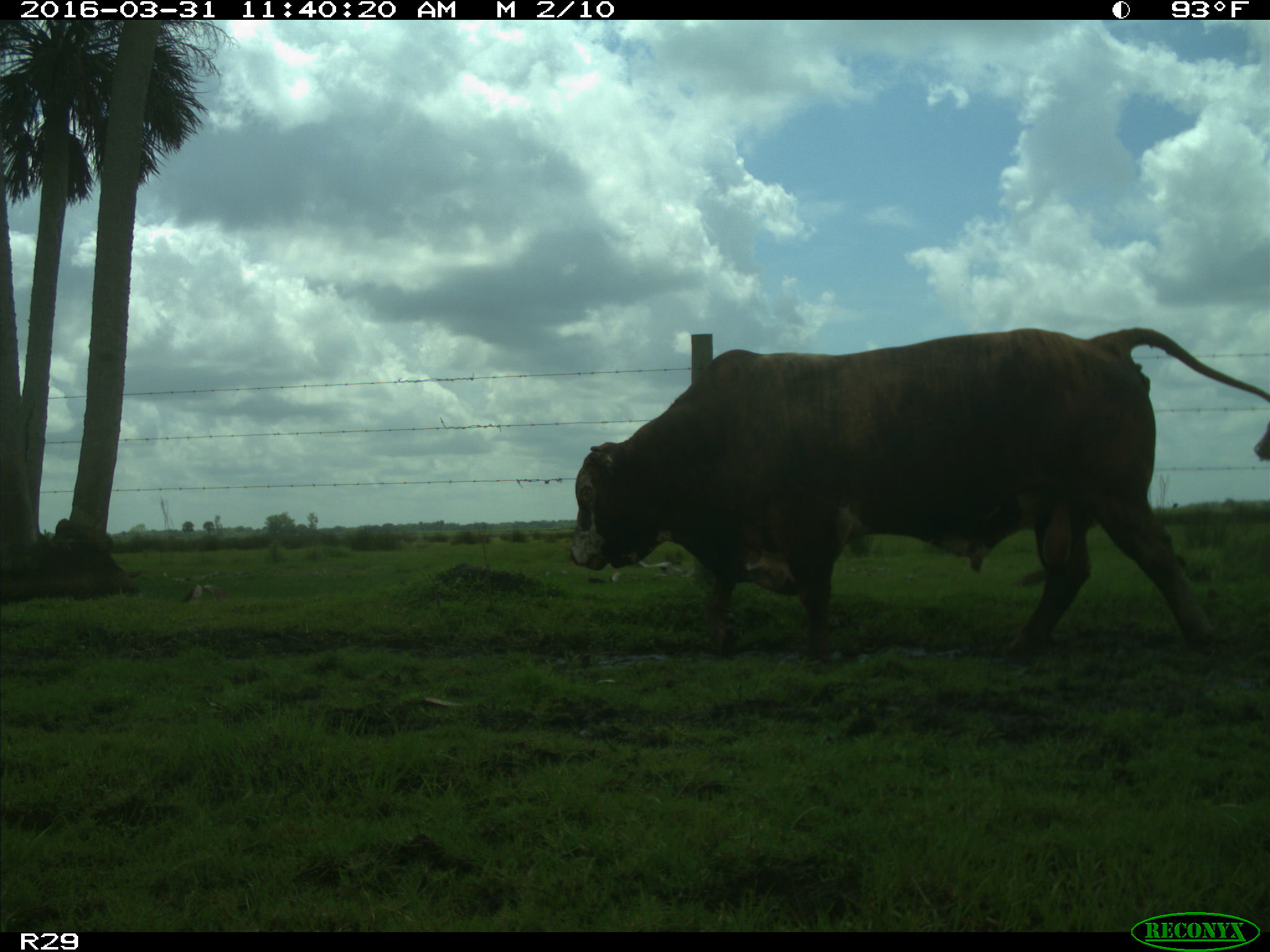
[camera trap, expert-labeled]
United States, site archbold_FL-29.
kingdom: Animalia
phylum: Chordata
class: Mammalia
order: Artiodactyla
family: Bovidae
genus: Bos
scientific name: Bos taurus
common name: domestic cow